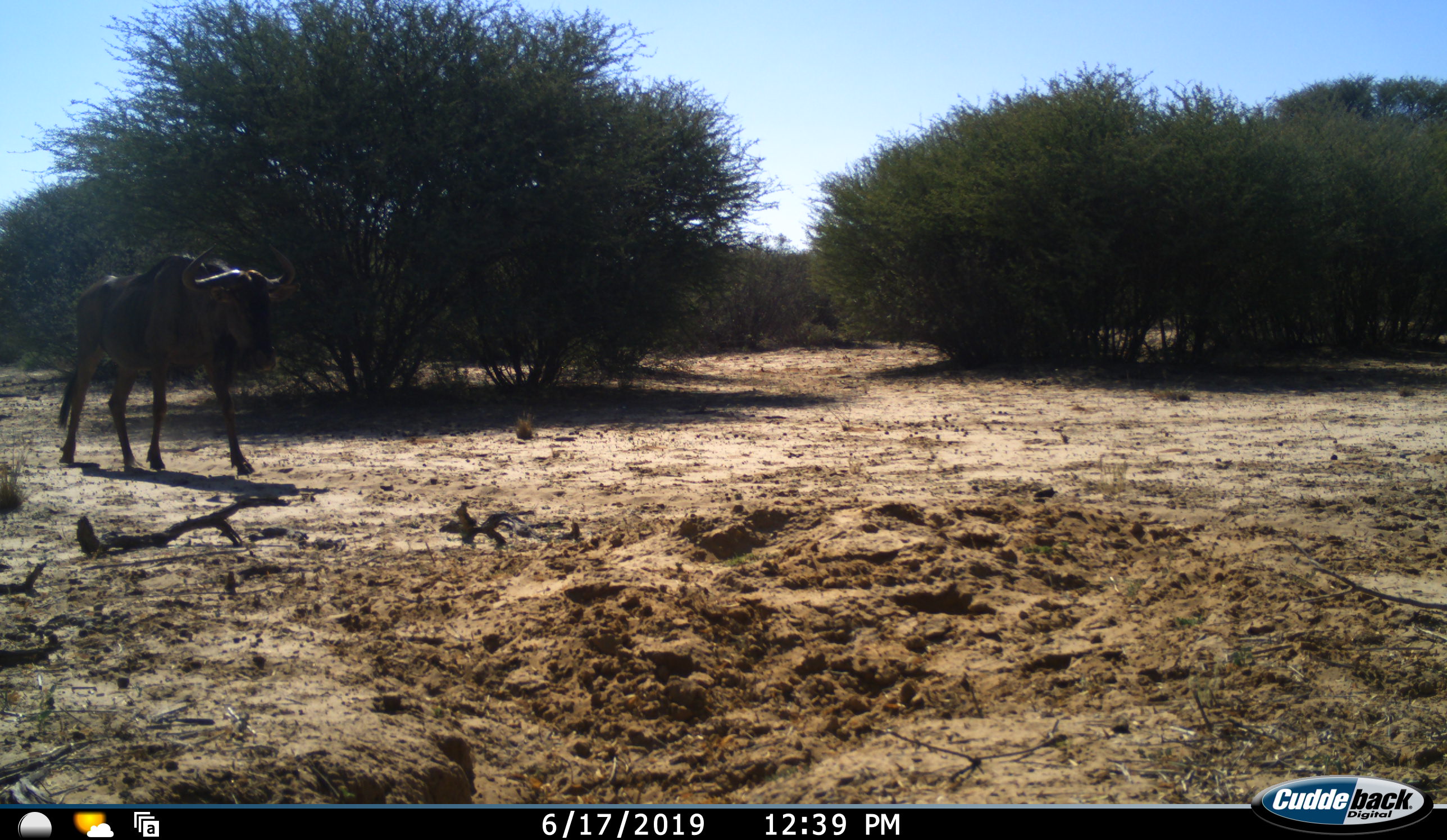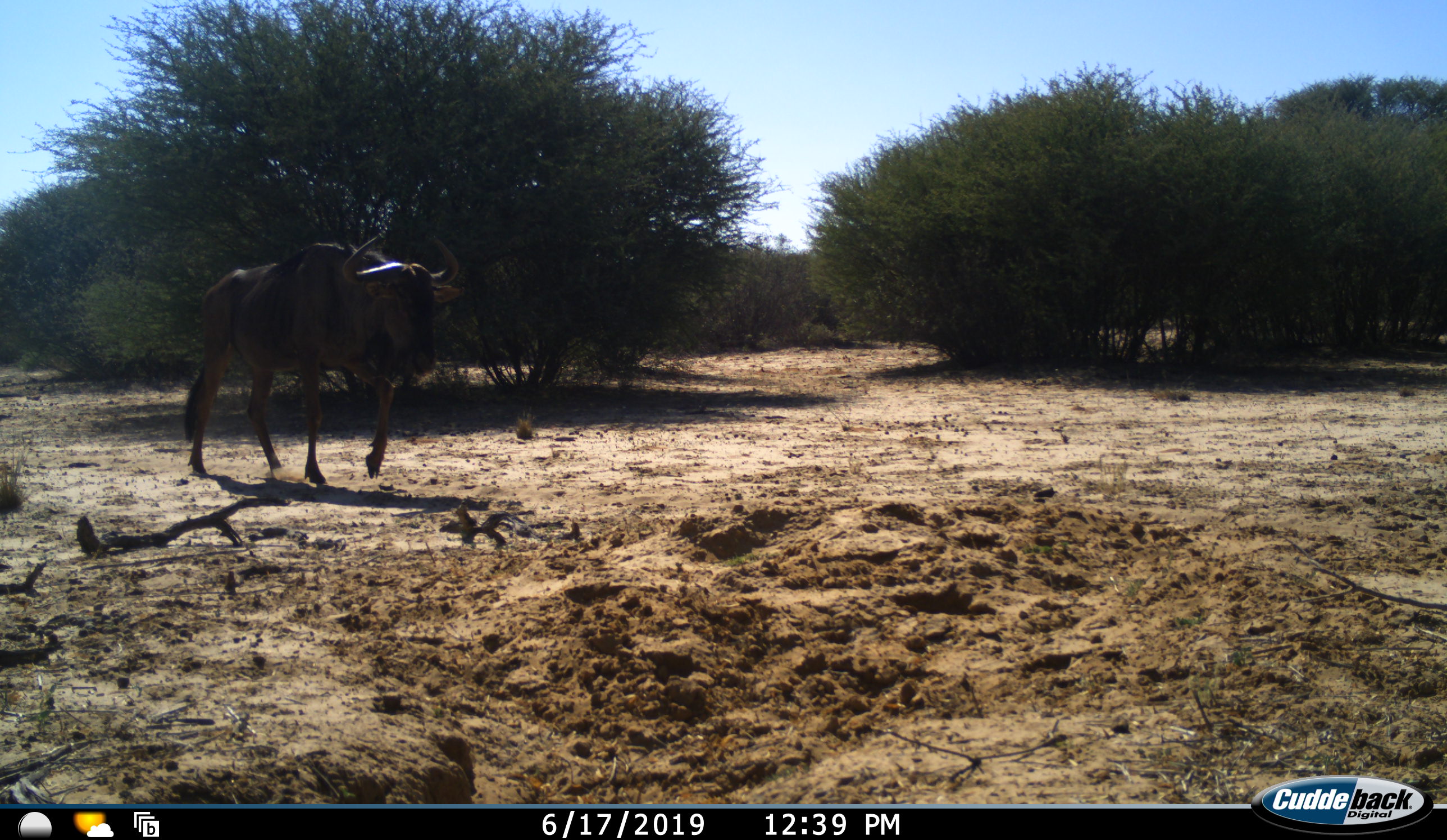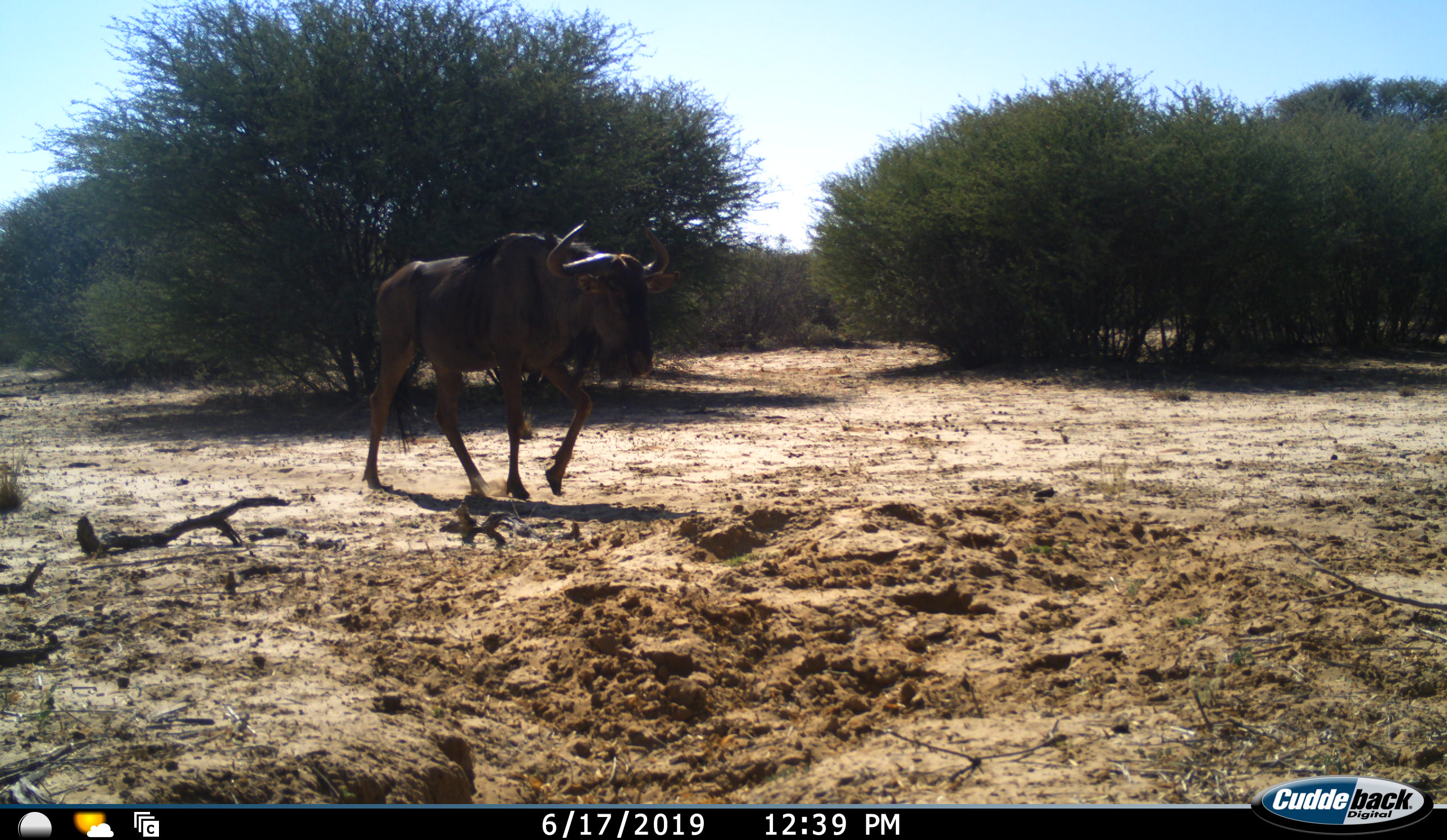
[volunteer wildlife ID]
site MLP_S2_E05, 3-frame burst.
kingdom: Animalia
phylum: Chordata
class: Mammalia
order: Artiodactyla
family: Bovidae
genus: Connochaetes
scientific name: Connochaetes taurinus taurinus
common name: blue wildebeest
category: wildebeestblue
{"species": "wildebeestblue (blue wildebeest) (Connochaetes taurinus taurinus)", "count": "1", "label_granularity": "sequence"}